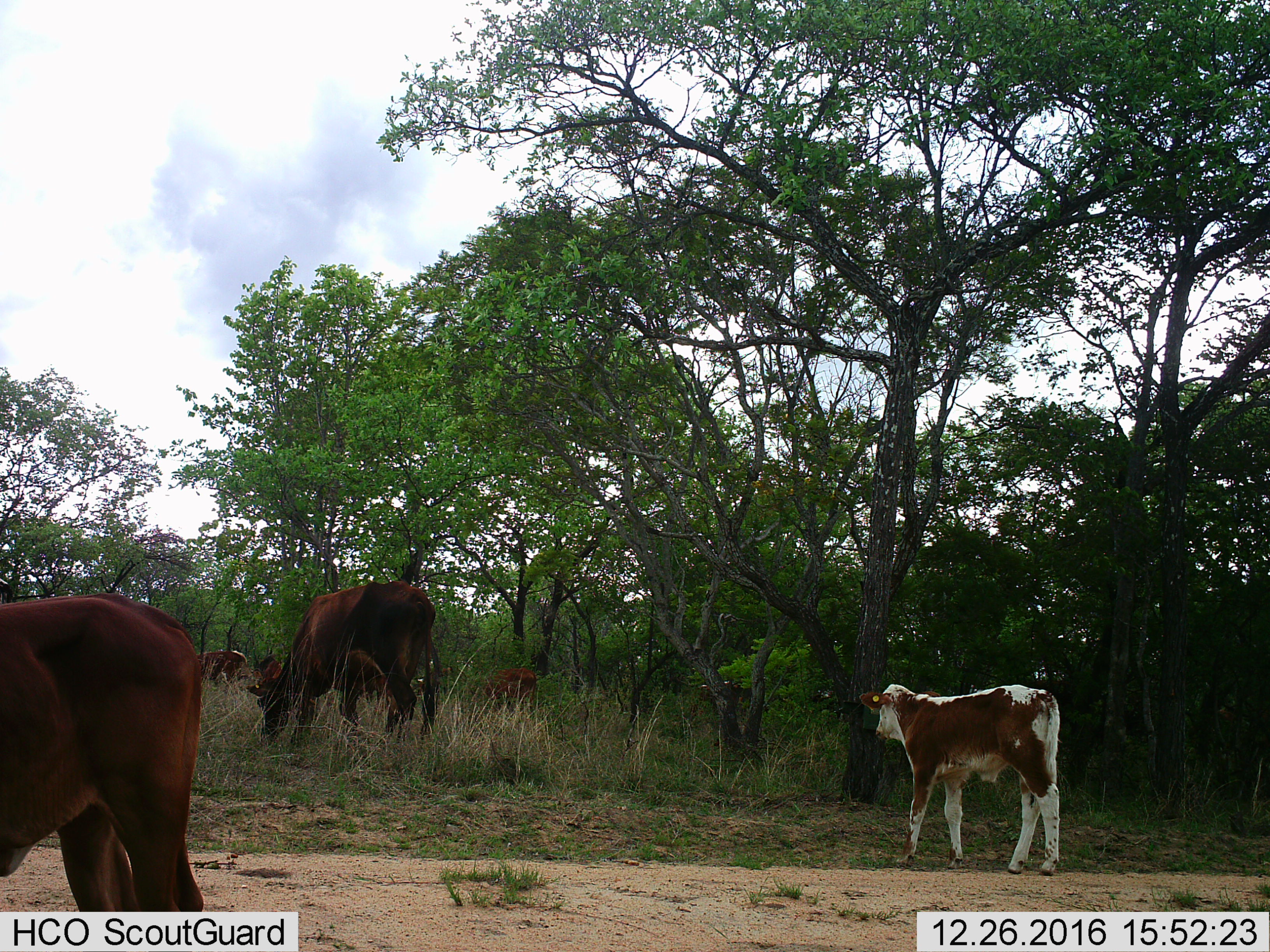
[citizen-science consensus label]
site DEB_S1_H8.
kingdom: Animalia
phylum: Chordata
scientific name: Vertebrata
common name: domestic animal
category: domesticanimal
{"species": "domesticanimal (domestic animal) (Vertebrata)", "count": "5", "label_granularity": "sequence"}